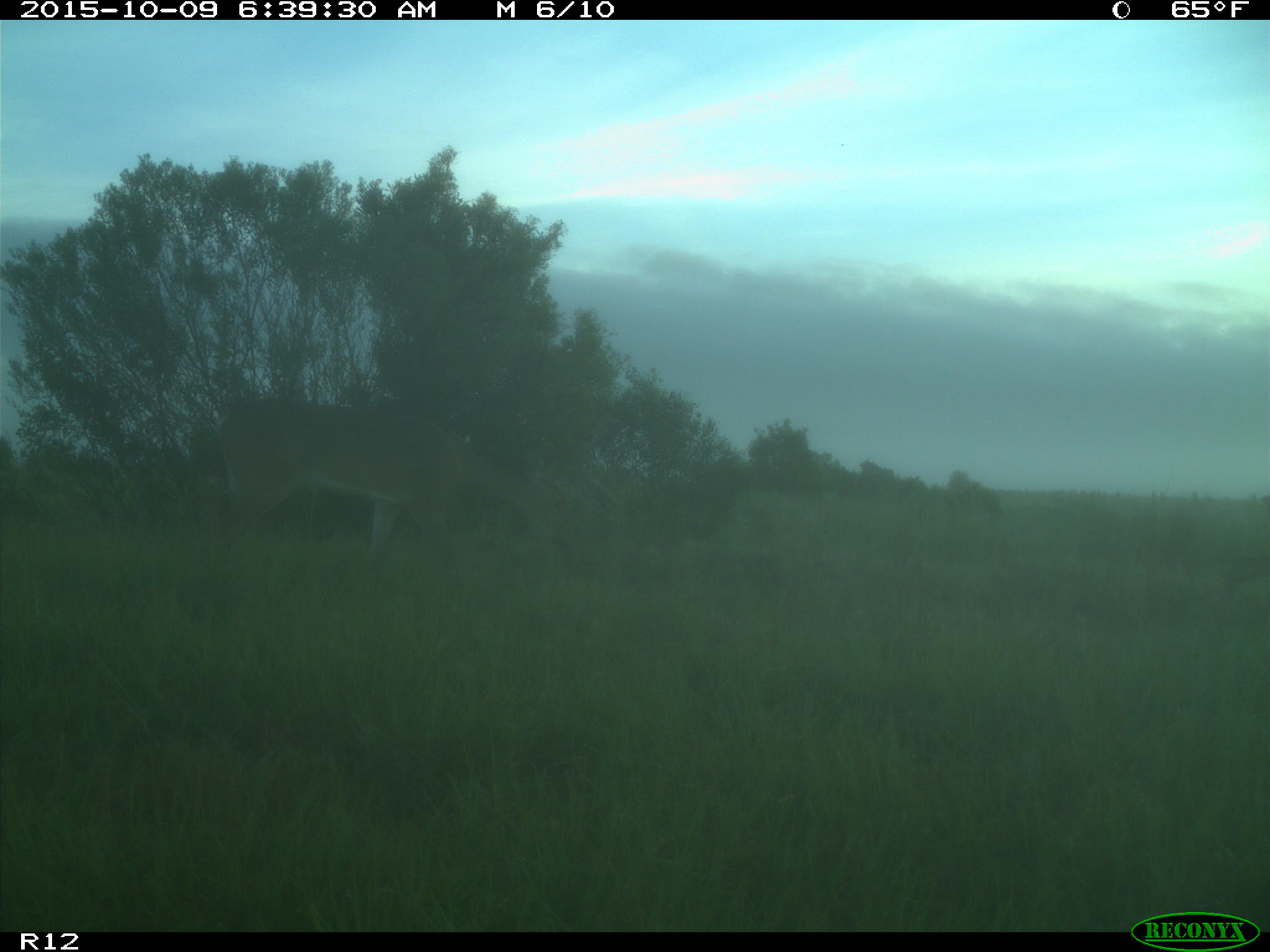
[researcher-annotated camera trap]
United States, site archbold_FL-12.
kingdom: Animalia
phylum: Chordata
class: Mammalia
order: Artiodactyla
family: Cervidae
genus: Odocoileus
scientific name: Odocoileus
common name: deer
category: unidentified deer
Unidentified deer (deer) (Odocoileus).